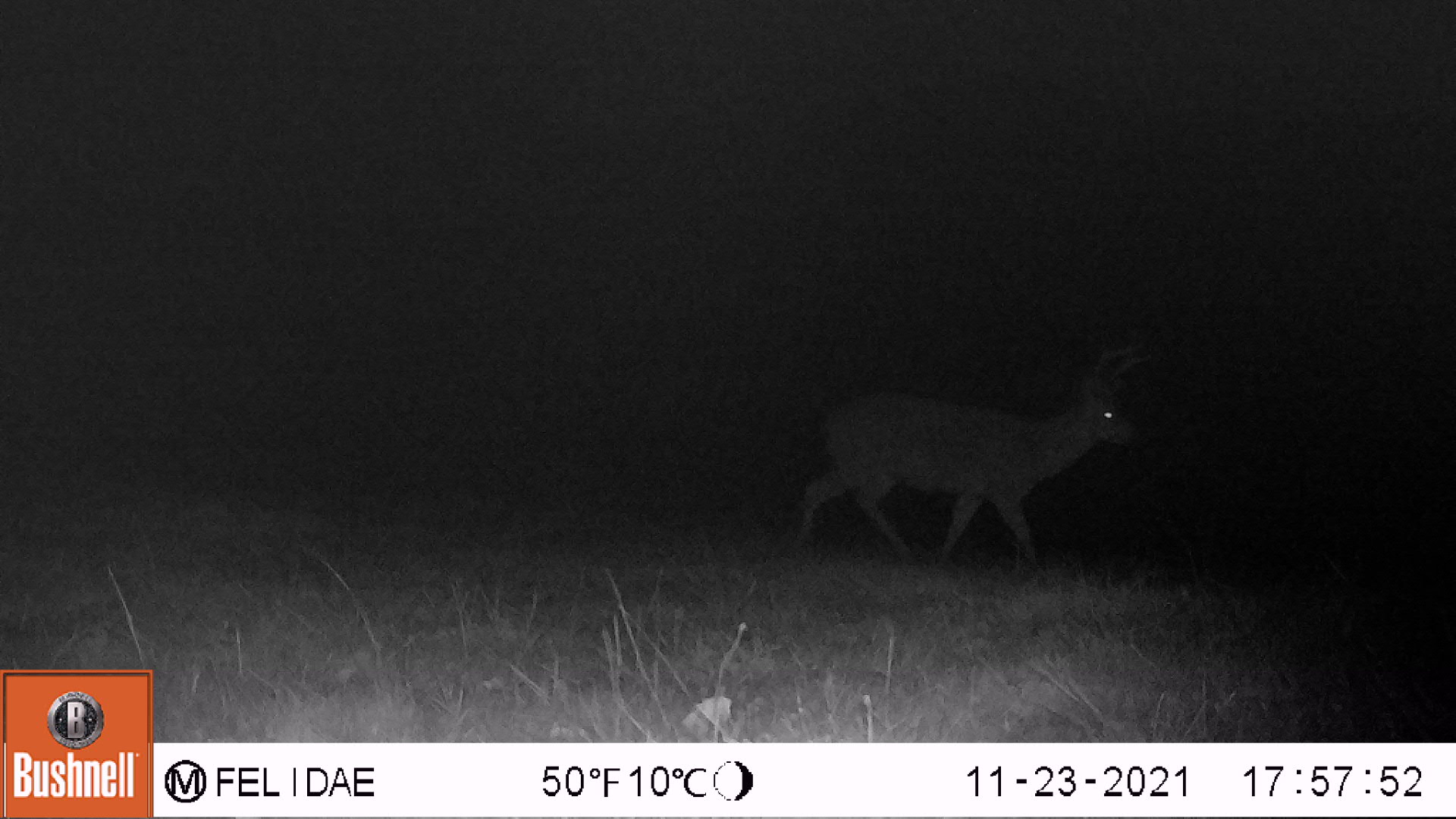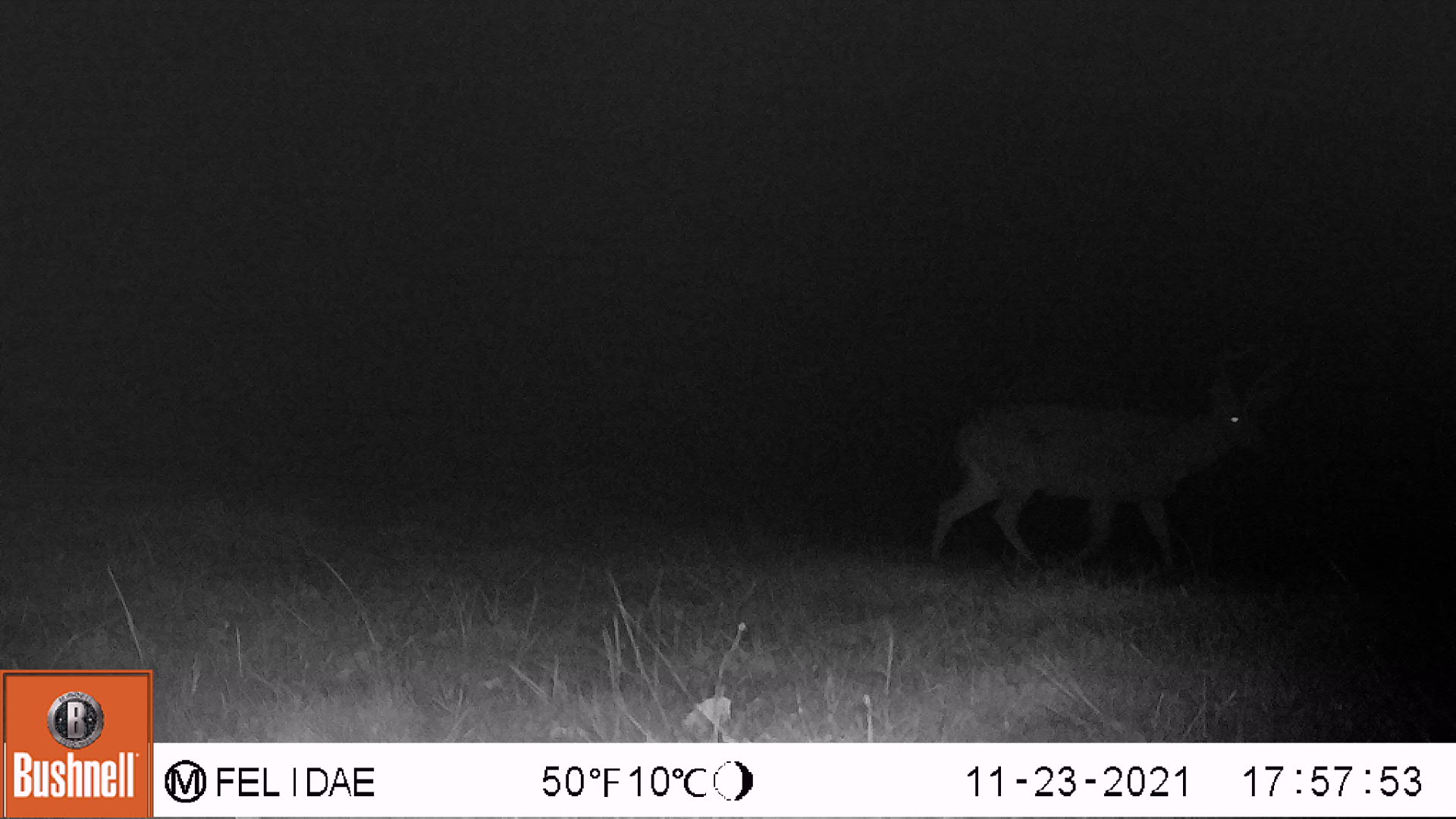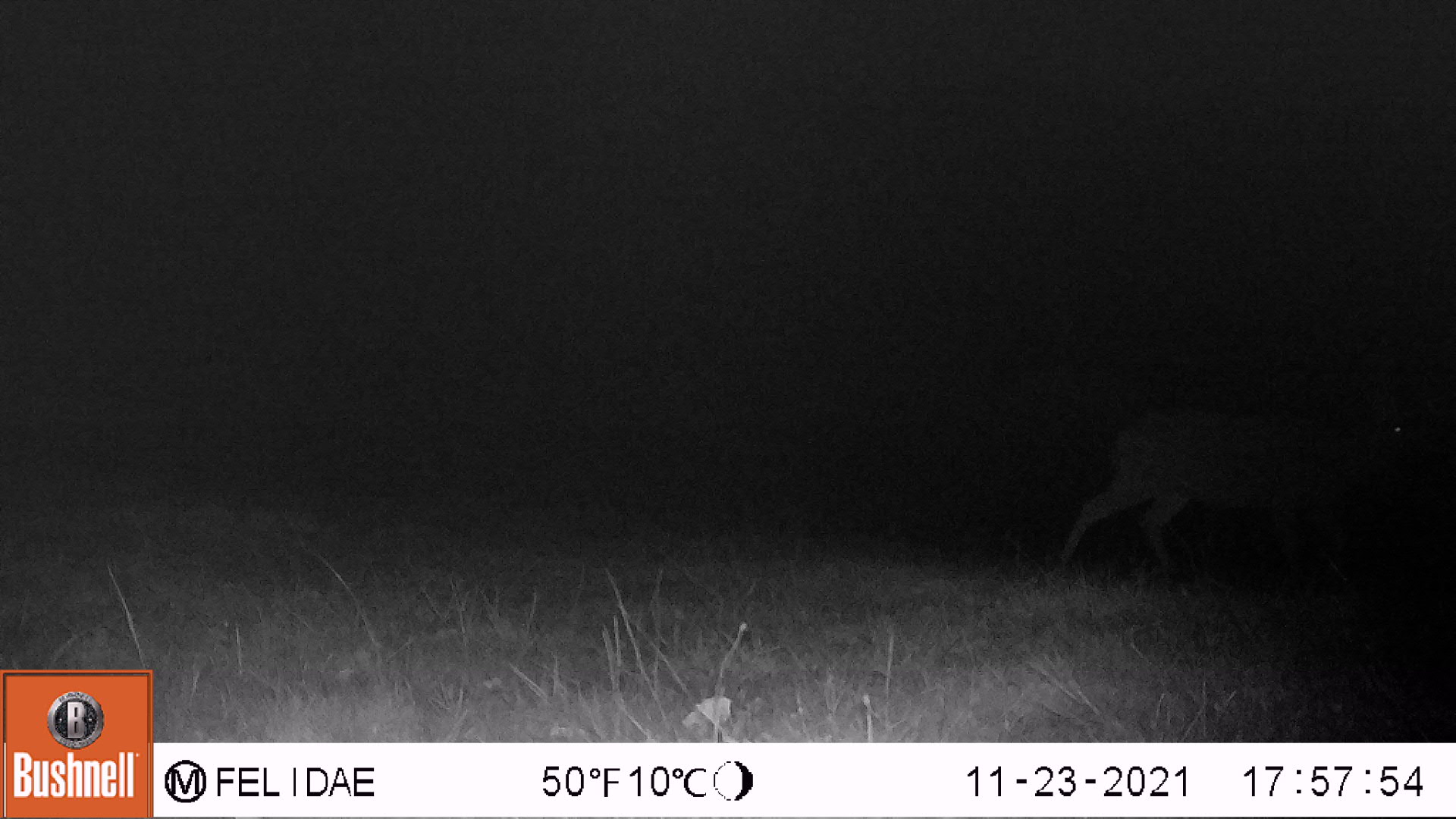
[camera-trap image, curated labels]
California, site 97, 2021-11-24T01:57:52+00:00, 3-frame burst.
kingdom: Animalia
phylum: Chordata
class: Mammalia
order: Artiodactyla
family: Cervidae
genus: Odocoileus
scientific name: Odocoileus hemionus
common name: mule deer